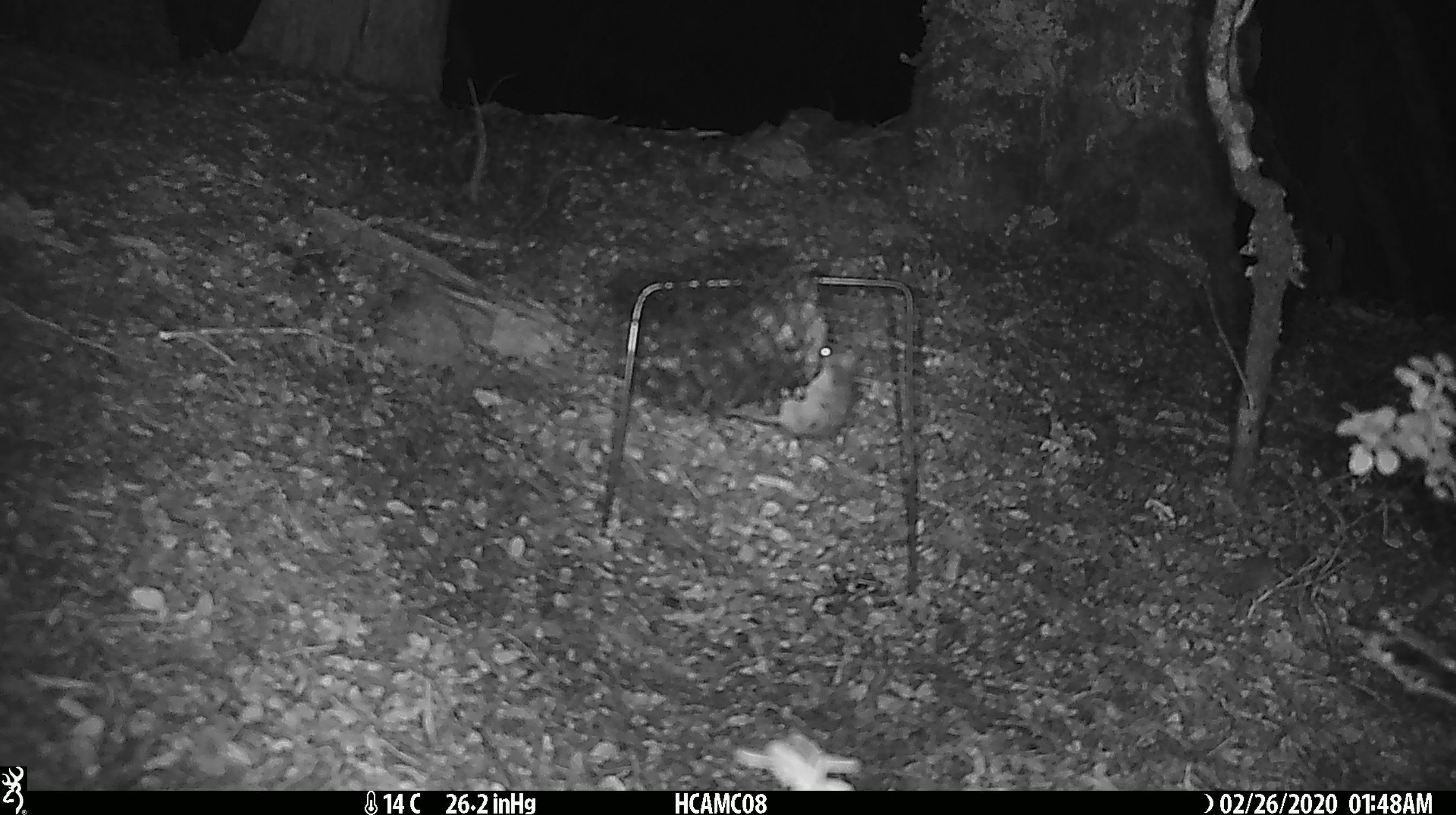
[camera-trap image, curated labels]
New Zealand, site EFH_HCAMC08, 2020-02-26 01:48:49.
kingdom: Animalia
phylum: Chordata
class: Mammalia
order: Rodentia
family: Muridae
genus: Mus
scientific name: Mus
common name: mouse